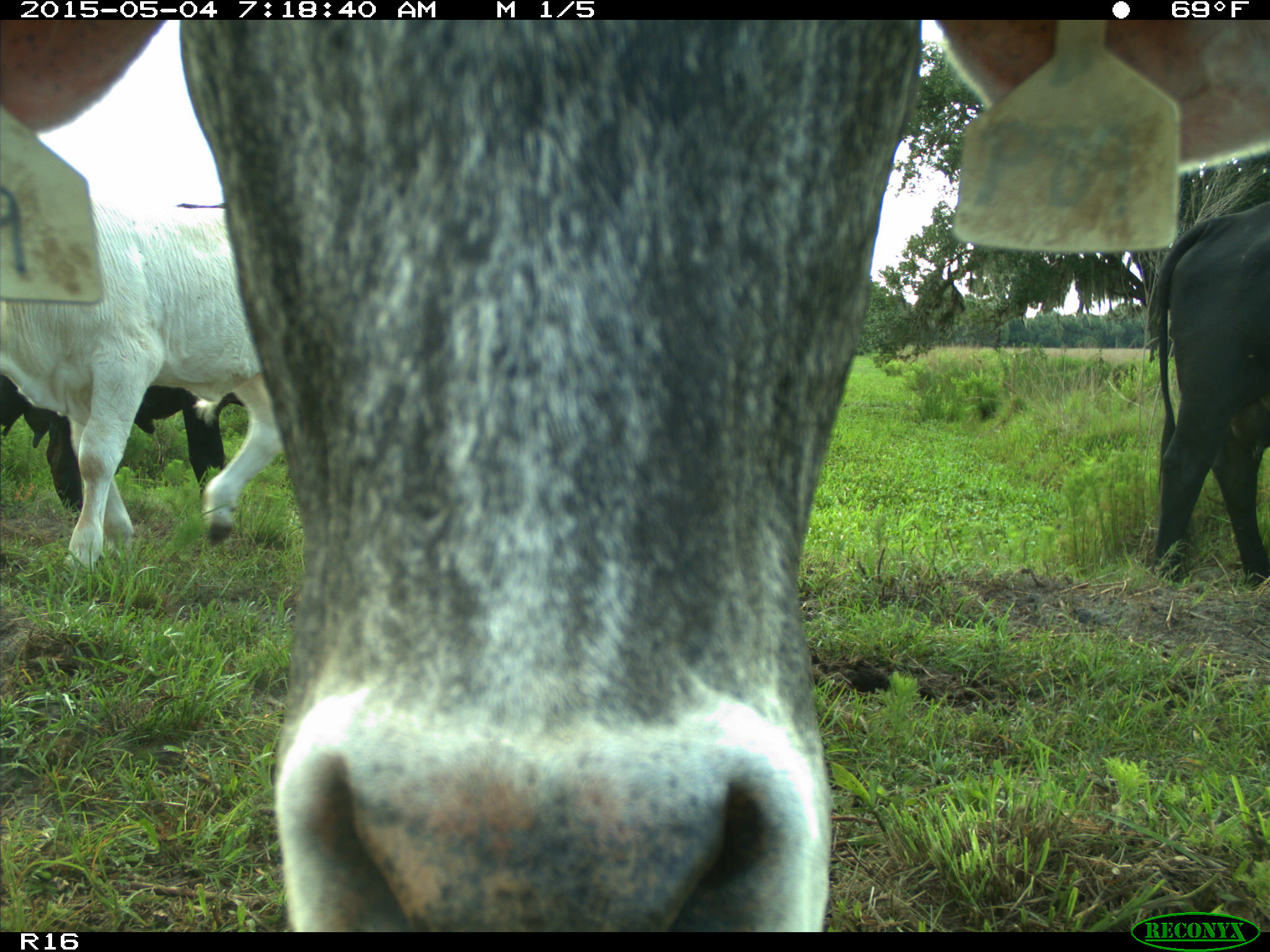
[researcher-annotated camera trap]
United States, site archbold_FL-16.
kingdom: Animalia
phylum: Chordata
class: Mammalia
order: Artiodactyla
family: Bovidae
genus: Bos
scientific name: Bos taurus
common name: domestic cow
Bos taurus (domestic cow).